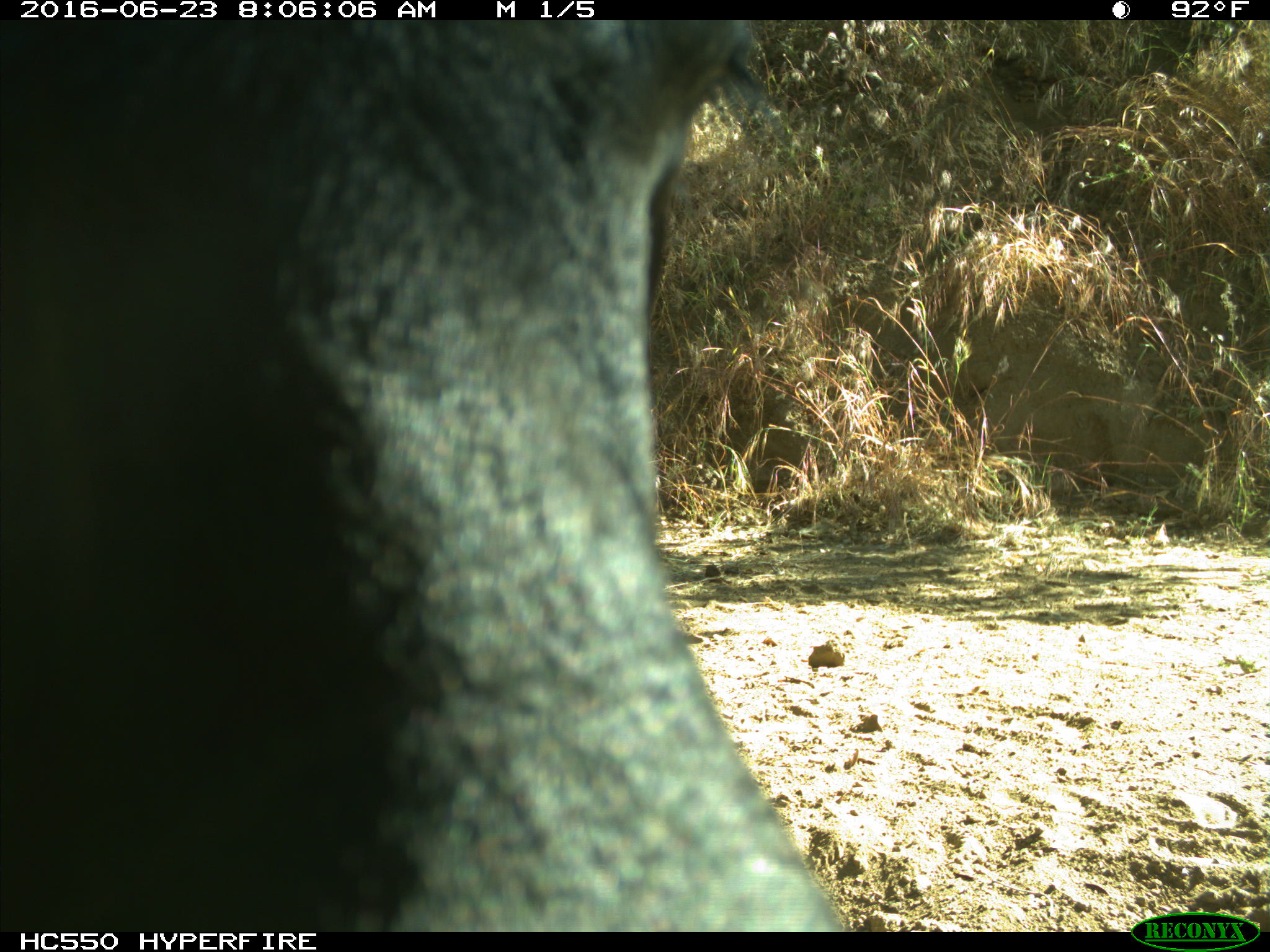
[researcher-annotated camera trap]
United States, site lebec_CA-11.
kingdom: Animalia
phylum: Chordata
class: Mammalia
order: Artiodactyla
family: Bovidae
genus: Bos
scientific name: Bos taurus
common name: domestic cow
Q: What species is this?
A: Bos taurus (domestic cow).